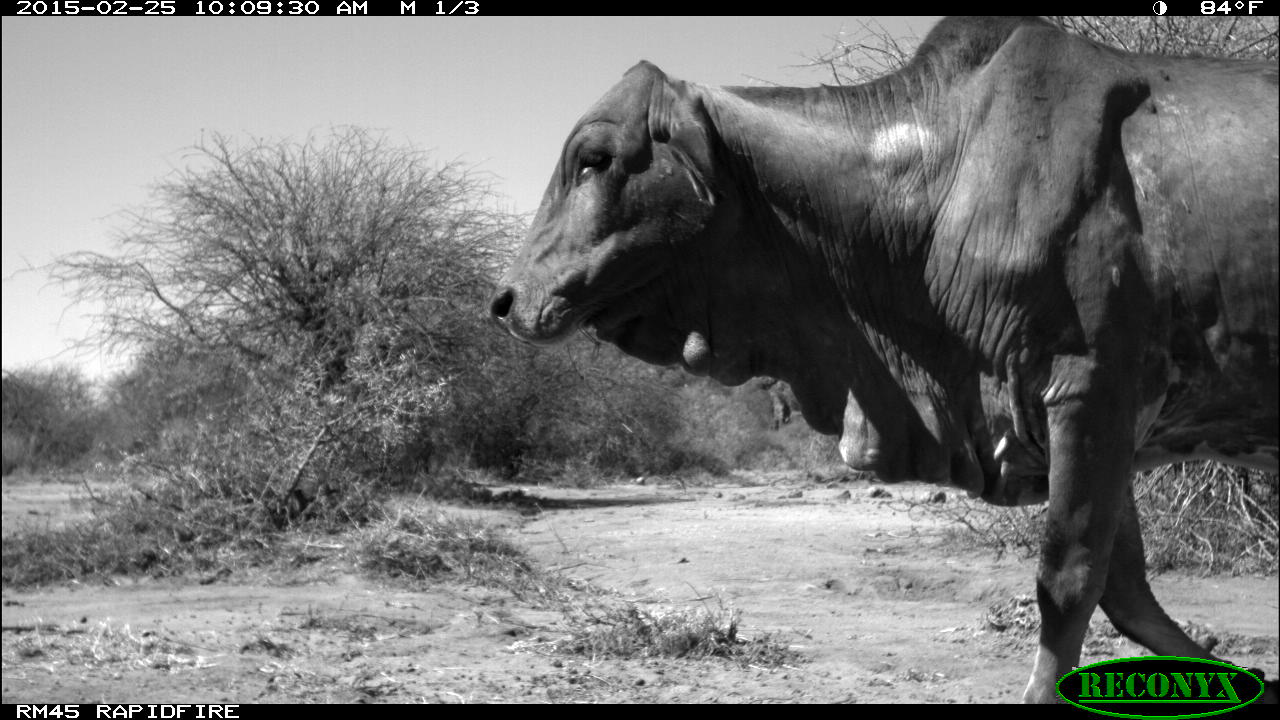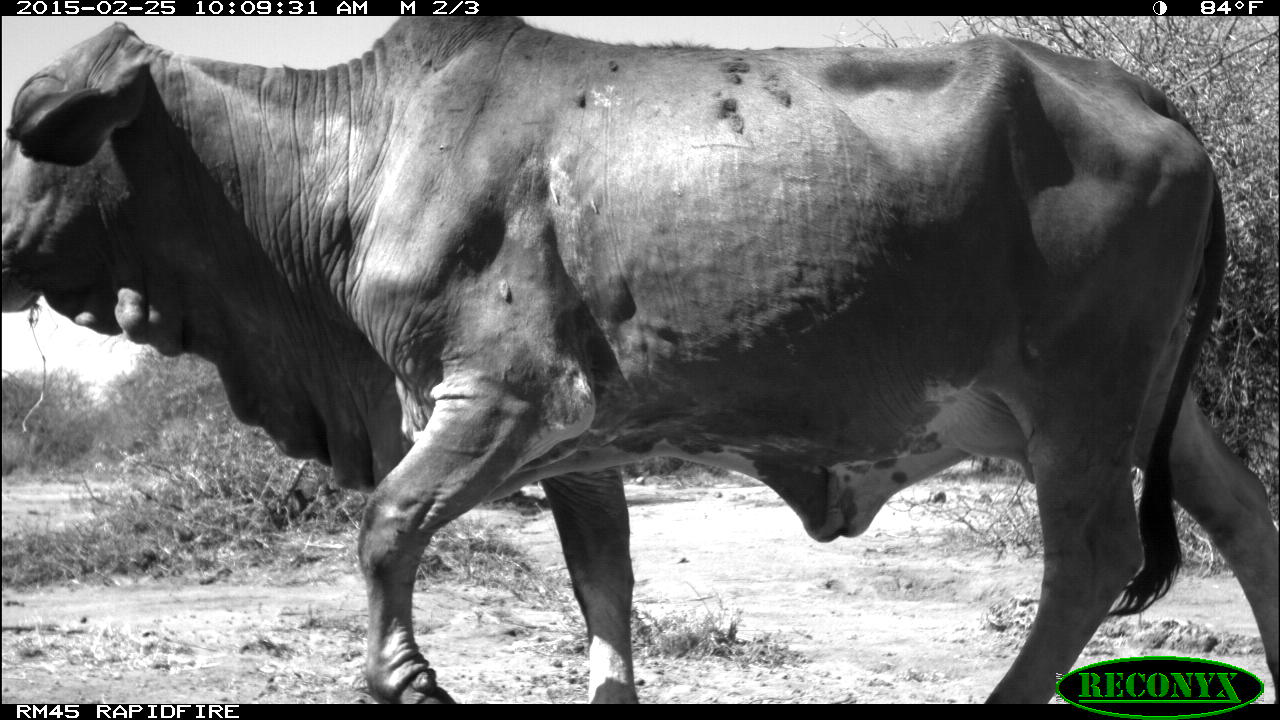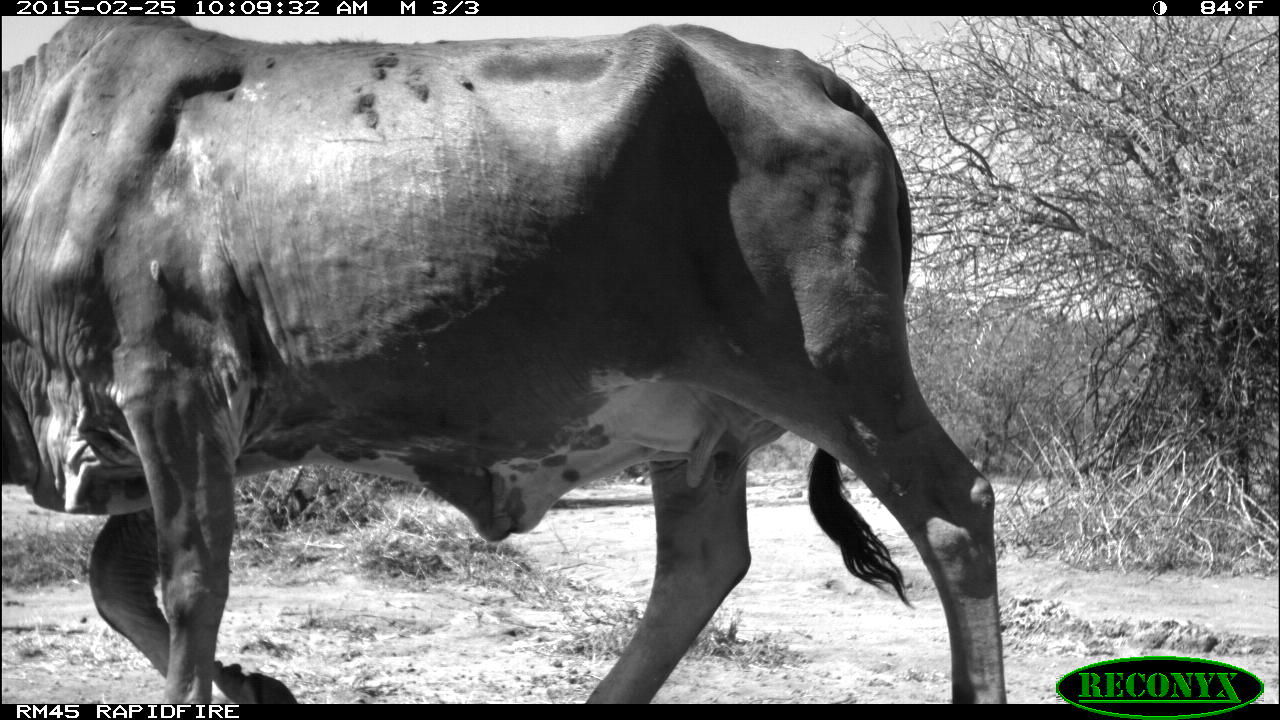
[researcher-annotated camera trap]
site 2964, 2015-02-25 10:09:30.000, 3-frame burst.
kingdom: Animalia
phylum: Chordata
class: Mammalia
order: Artiodactyla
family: Bovidae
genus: Bos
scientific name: Bos taurus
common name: domestic cattle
Bos taurus (domestic cattle), count 11.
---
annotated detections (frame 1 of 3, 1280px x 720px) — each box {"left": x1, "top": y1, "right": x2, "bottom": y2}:
bos taurus: {"left": 487, "top": 14, "right": 1278, "bottom": 703}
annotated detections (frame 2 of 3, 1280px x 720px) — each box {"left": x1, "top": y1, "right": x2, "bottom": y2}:
bos taurus: {"left": 2, "top": 15, "right": 1279, "bottom": 704}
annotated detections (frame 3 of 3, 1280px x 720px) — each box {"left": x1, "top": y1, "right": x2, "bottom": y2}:
bos taurus: {"left": 1, "top": 16, "right": 1008, "bottom": 702}